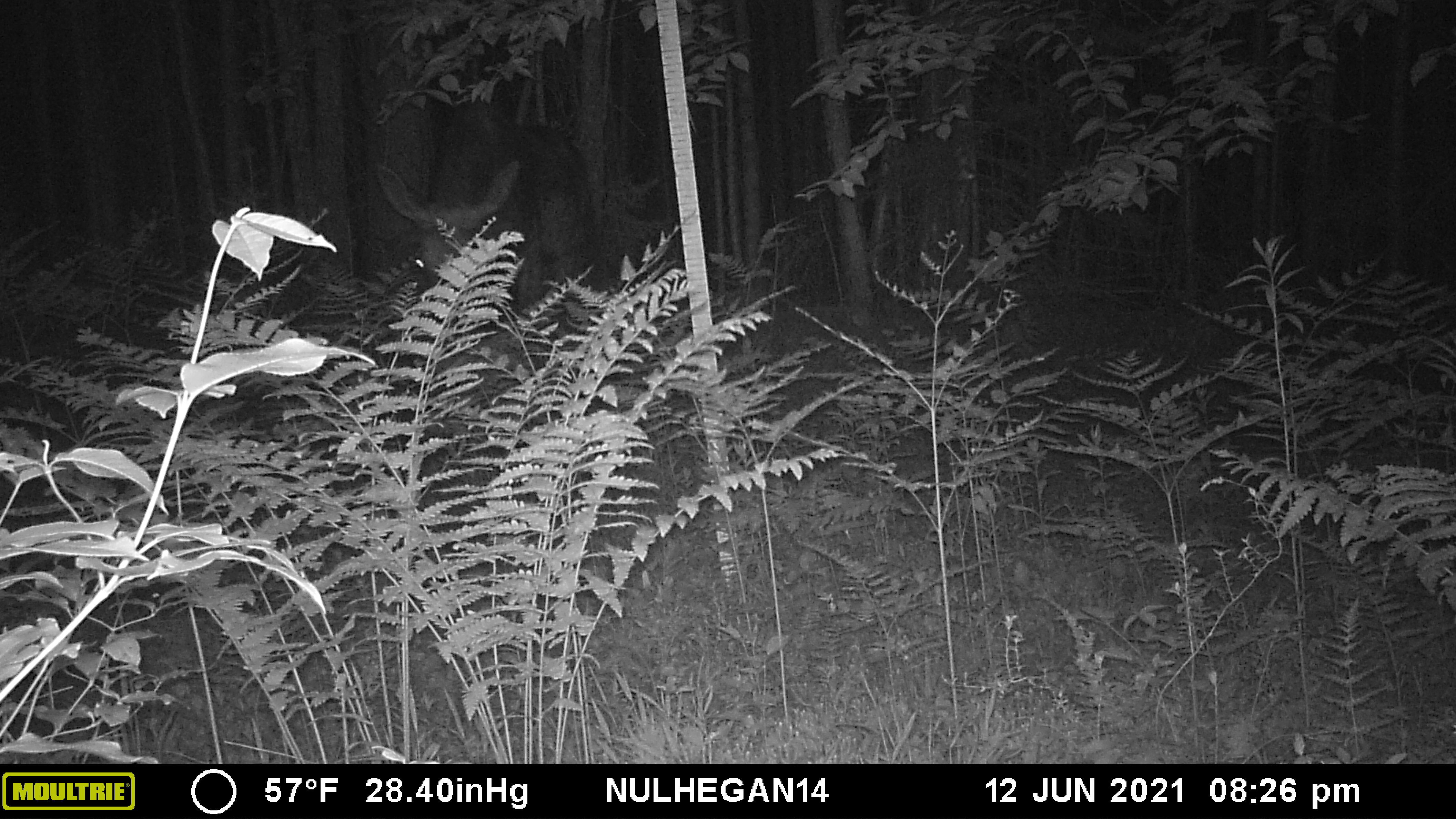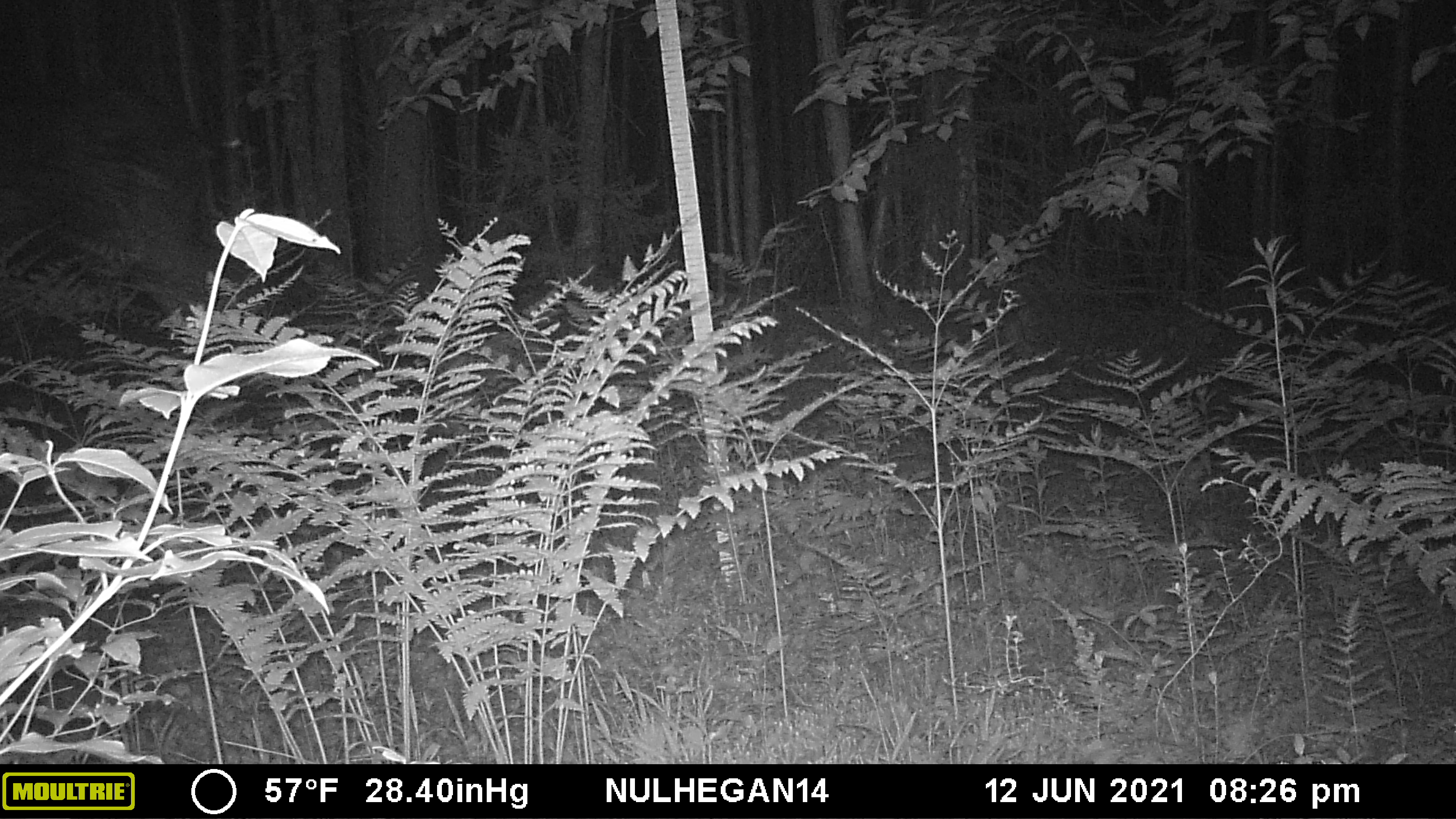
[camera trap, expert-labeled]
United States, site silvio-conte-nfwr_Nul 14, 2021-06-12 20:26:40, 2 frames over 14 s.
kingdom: Animalia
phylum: Chordata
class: Mammalia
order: Artiodactyla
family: Cervidae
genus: Alces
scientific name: Alces alces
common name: moose